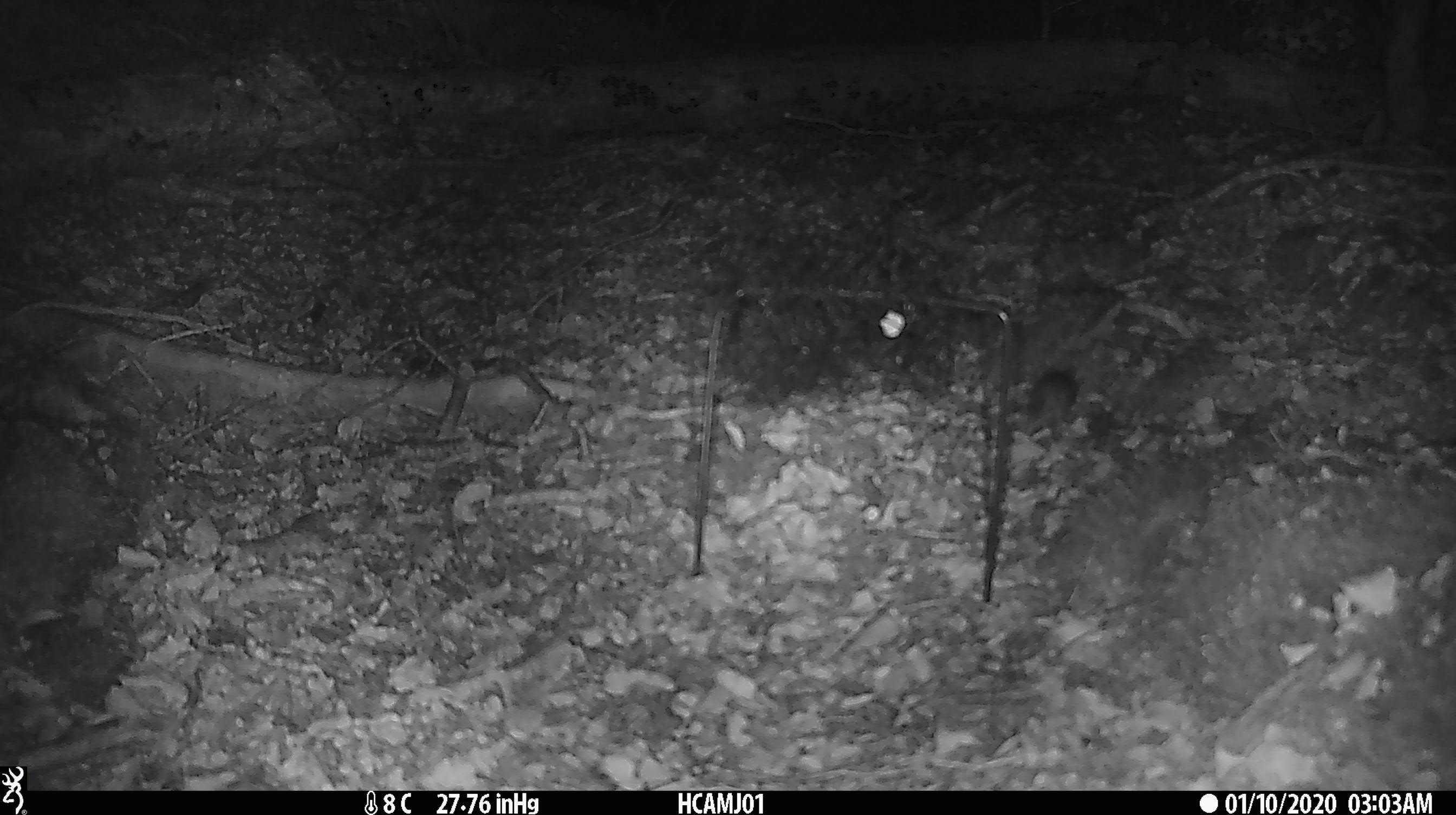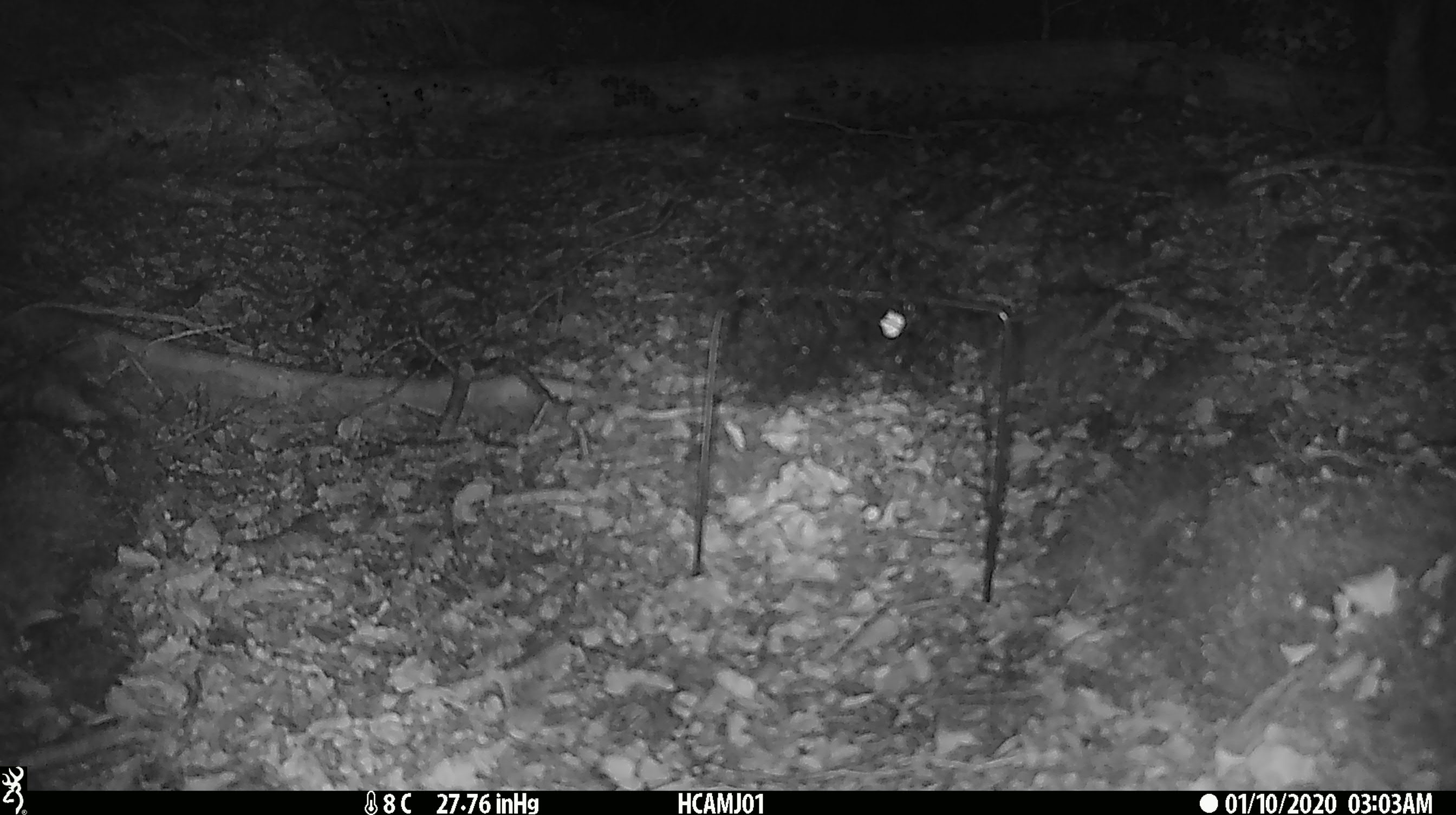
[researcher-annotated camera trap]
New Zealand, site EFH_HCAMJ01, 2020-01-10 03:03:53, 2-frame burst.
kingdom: Animalia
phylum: Chordata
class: Mammalia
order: Rodentia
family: Muridae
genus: Mus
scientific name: Mus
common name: mouse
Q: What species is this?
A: Mouse (Mus).